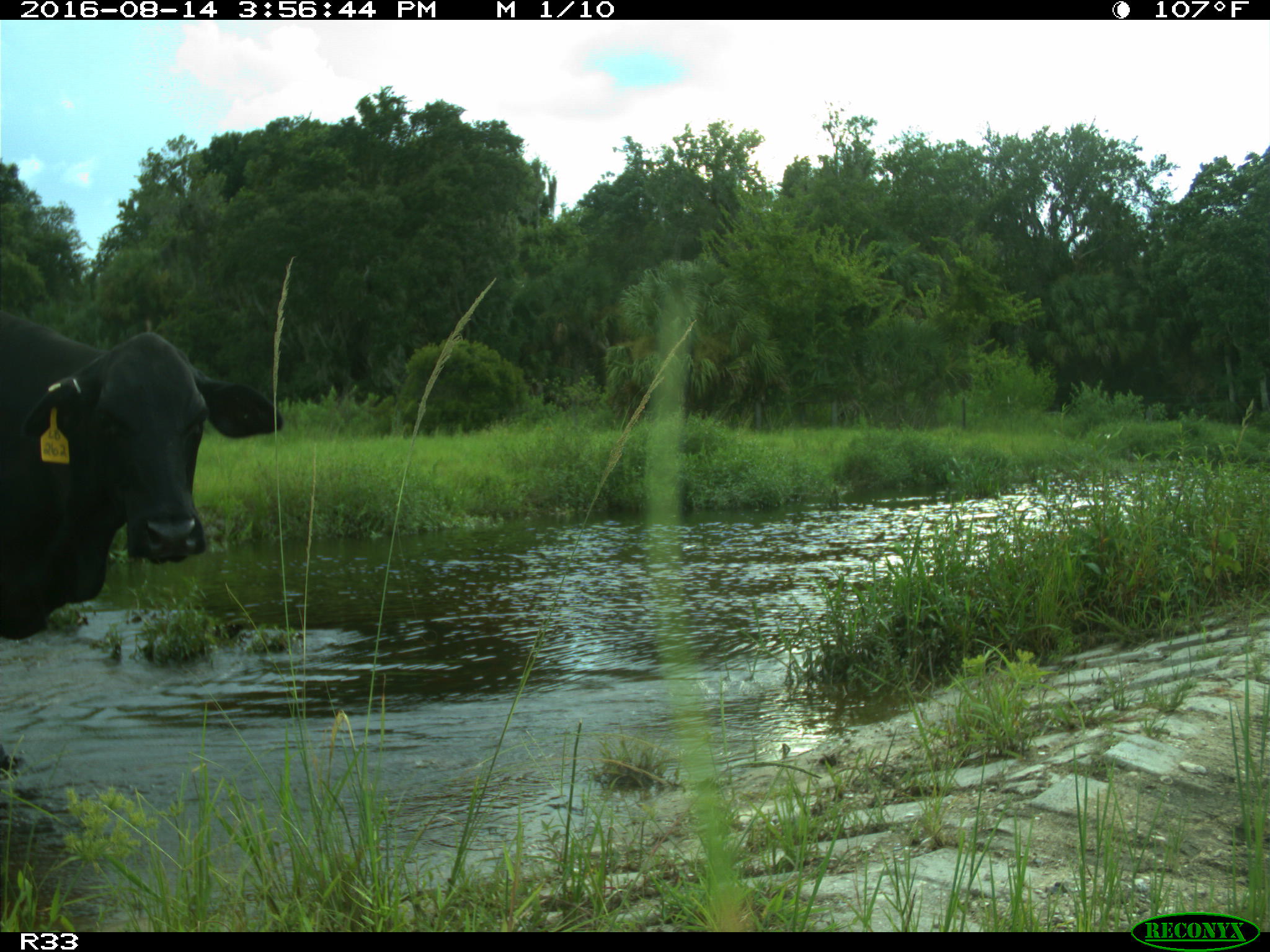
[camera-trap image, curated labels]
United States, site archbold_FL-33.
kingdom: Animalia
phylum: Chordata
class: Mammalia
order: Artiodactyla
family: Bovidae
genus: Bos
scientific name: Bos taurus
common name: domestic cow